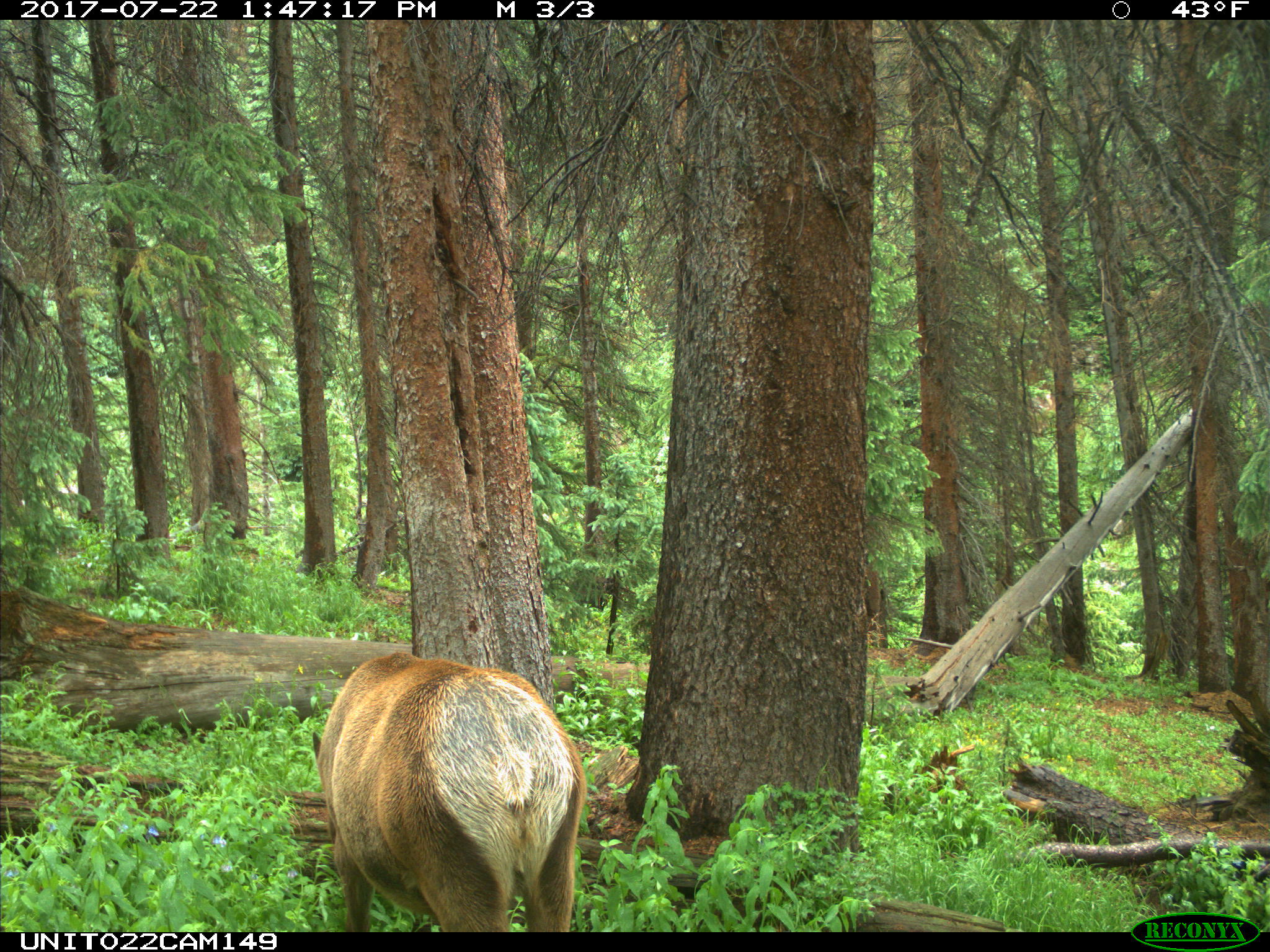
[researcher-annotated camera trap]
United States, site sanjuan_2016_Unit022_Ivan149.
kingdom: Animalia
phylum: Chordata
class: Mammalia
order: Artiodactyla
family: Cervidae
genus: Cervus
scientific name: Cervus elaphus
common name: red deer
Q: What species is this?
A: Cervus elaphus (red deer).